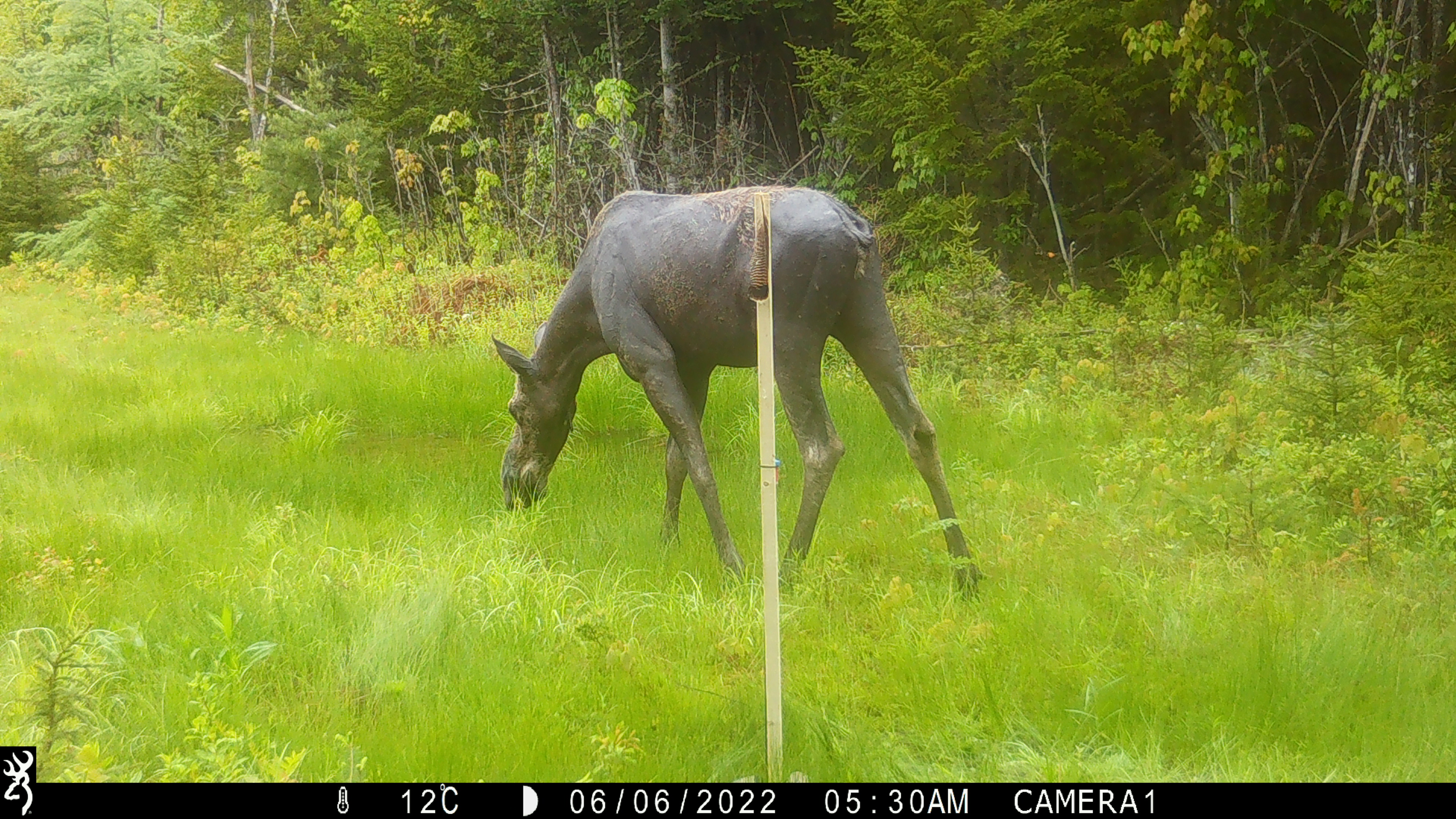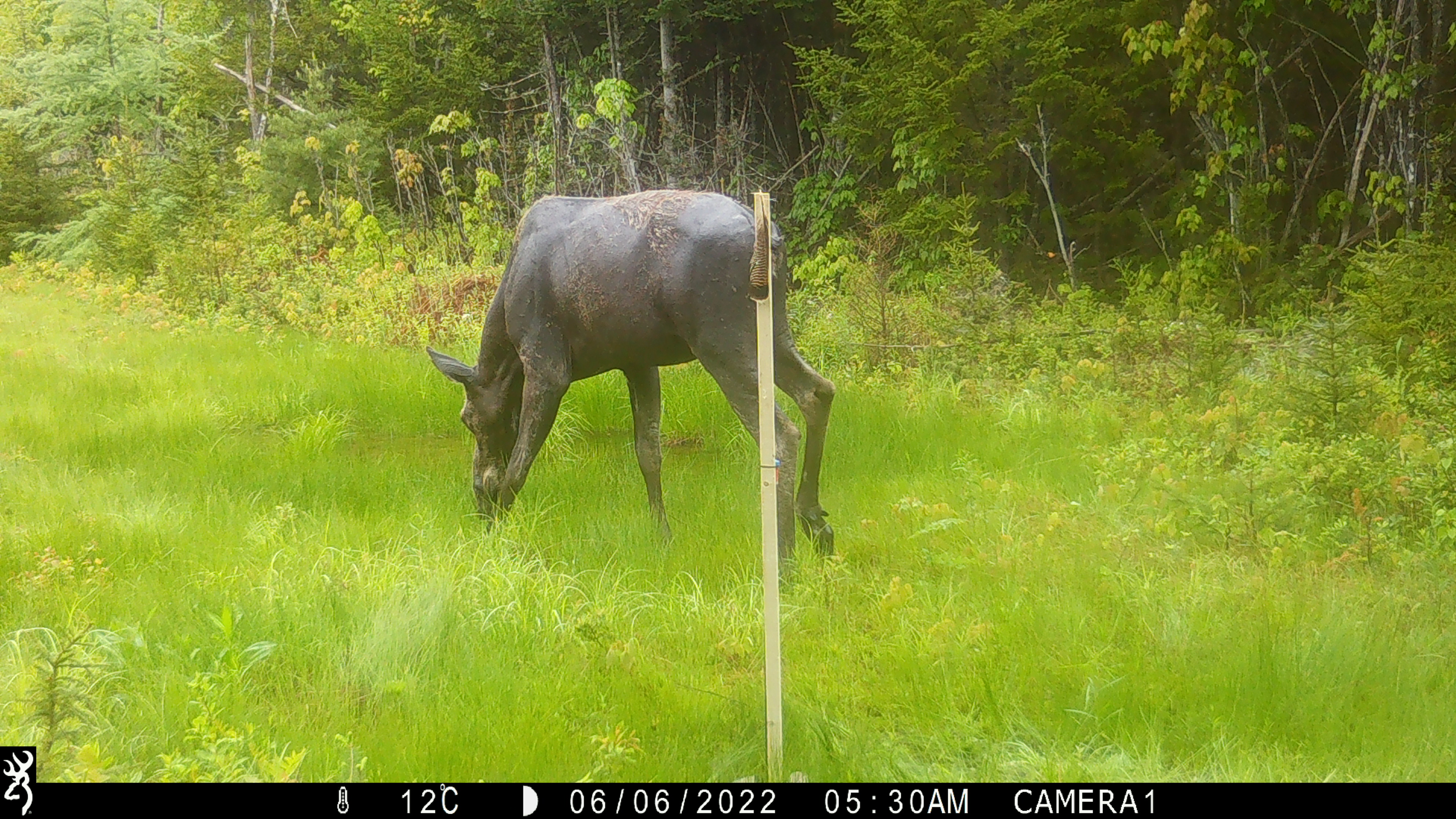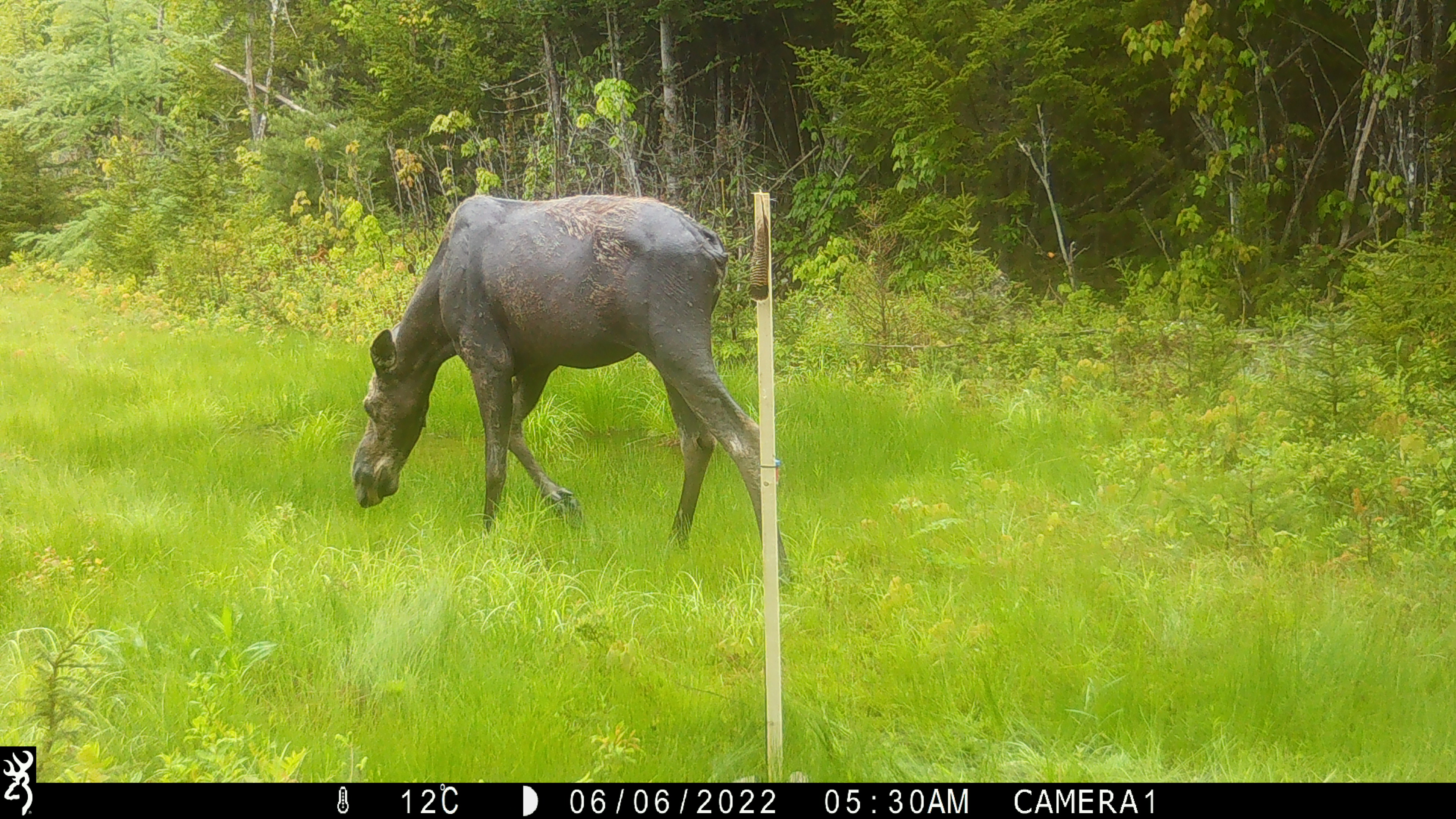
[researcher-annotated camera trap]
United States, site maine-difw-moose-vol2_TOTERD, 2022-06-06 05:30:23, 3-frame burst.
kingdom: Animalia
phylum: Chordata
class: Mammalia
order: Artiodactyla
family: Cervidae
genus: Alces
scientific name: Alces alces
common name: moose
Moose (Alces alces).